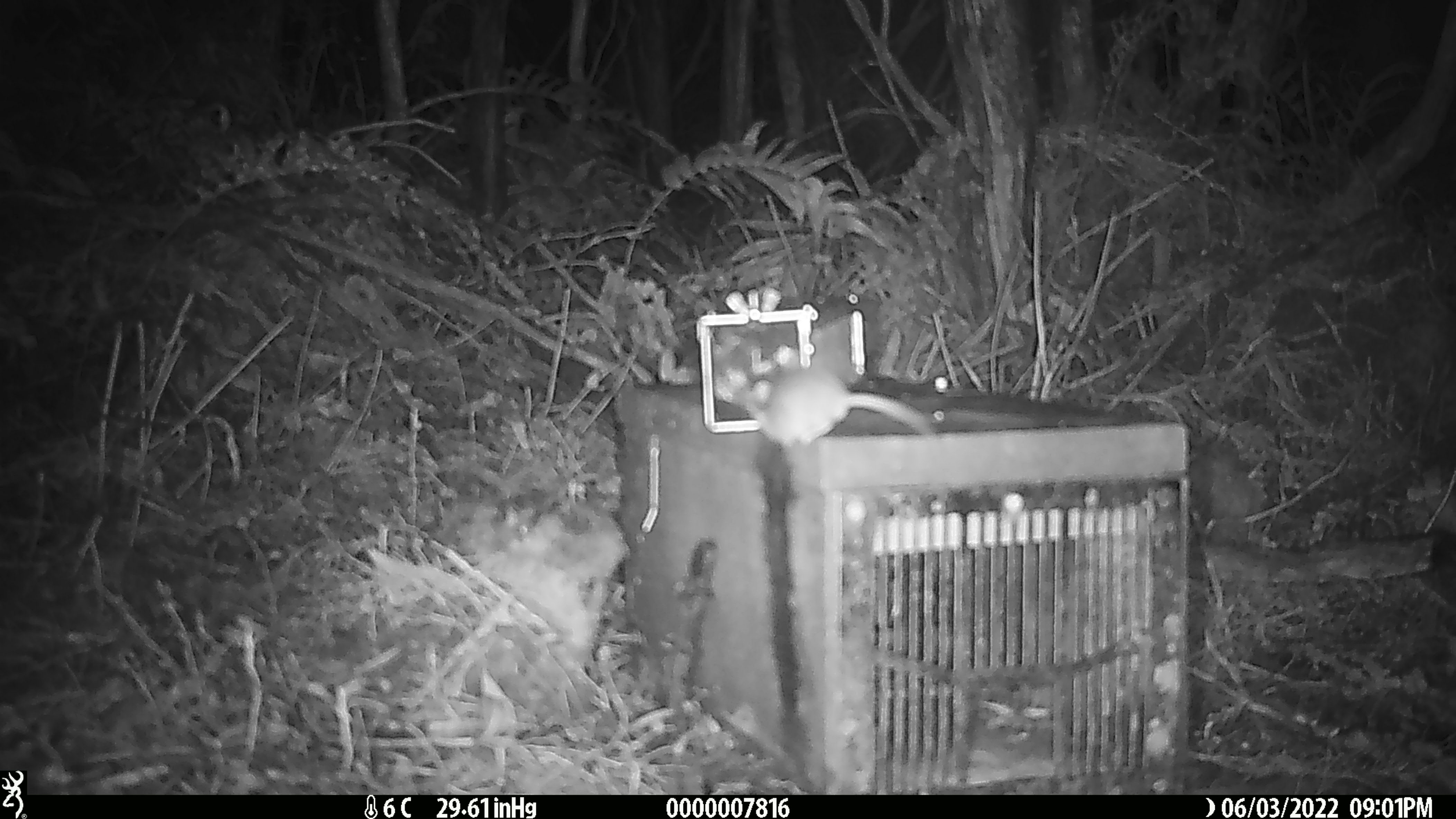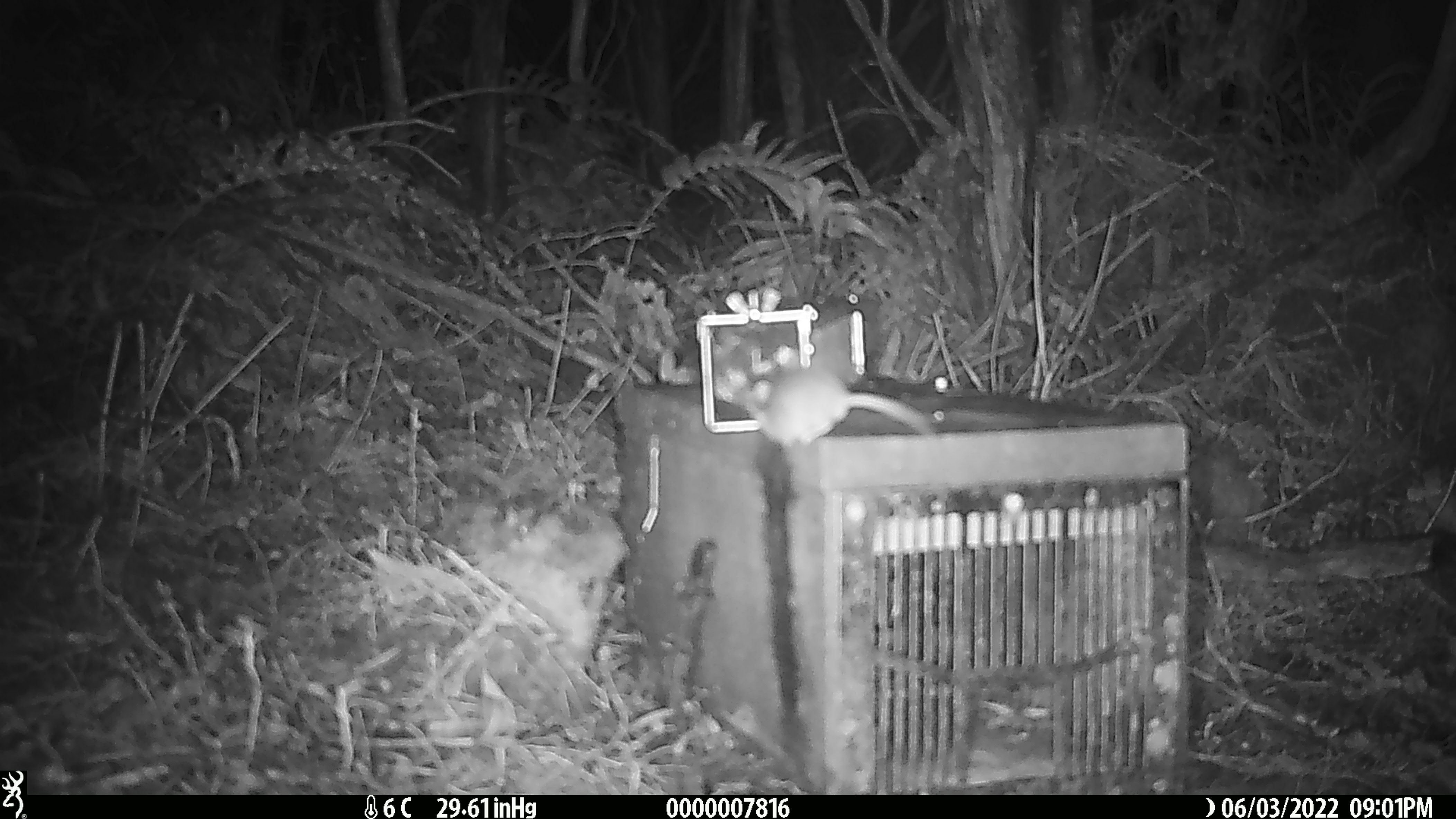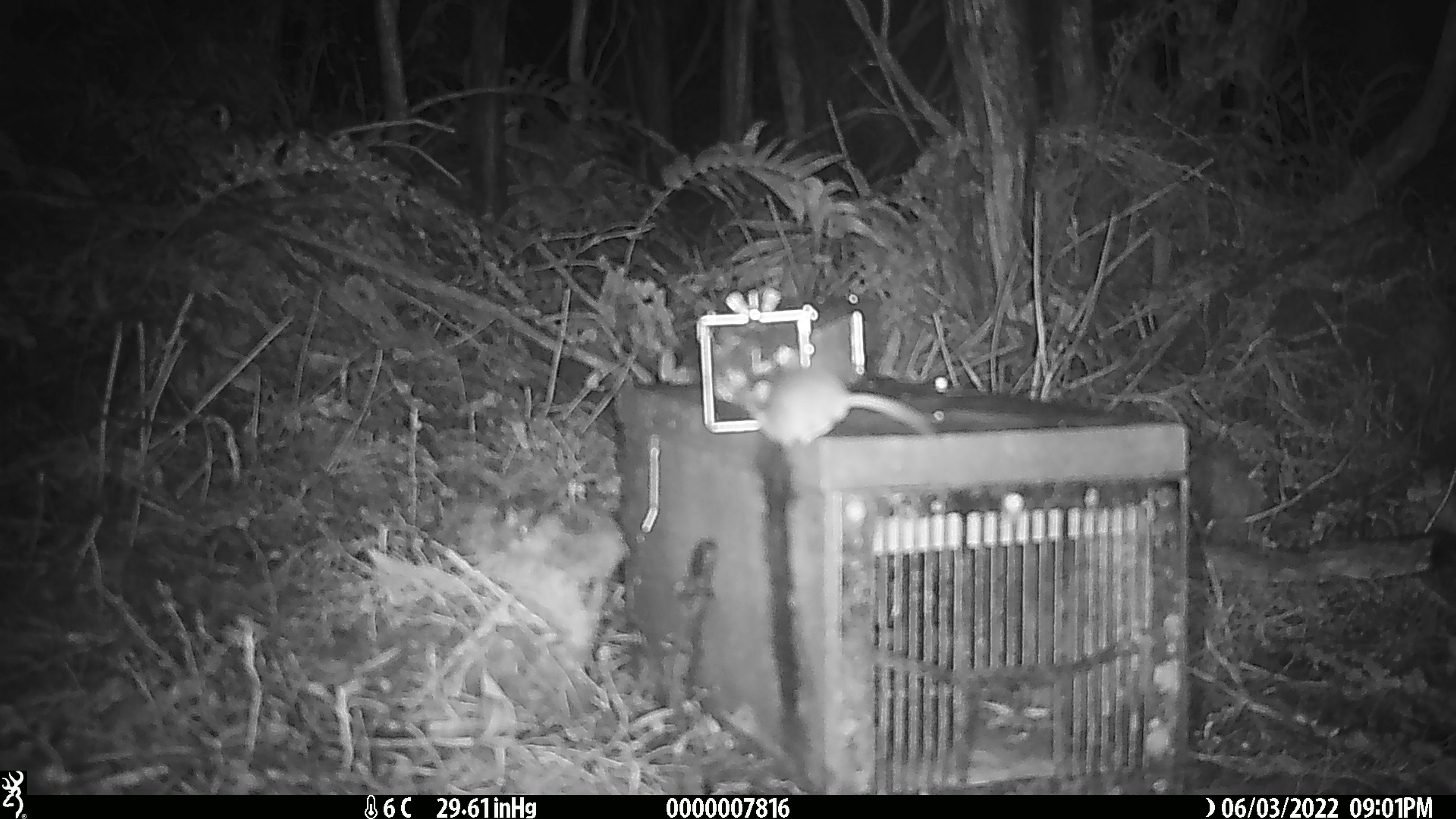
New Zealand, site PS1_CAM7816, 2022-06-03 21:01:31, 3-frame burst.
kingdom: Animalia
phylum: Chordata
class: Mammalia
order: Rodentia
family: Muridae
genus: Mus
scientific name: Mus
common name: mouse